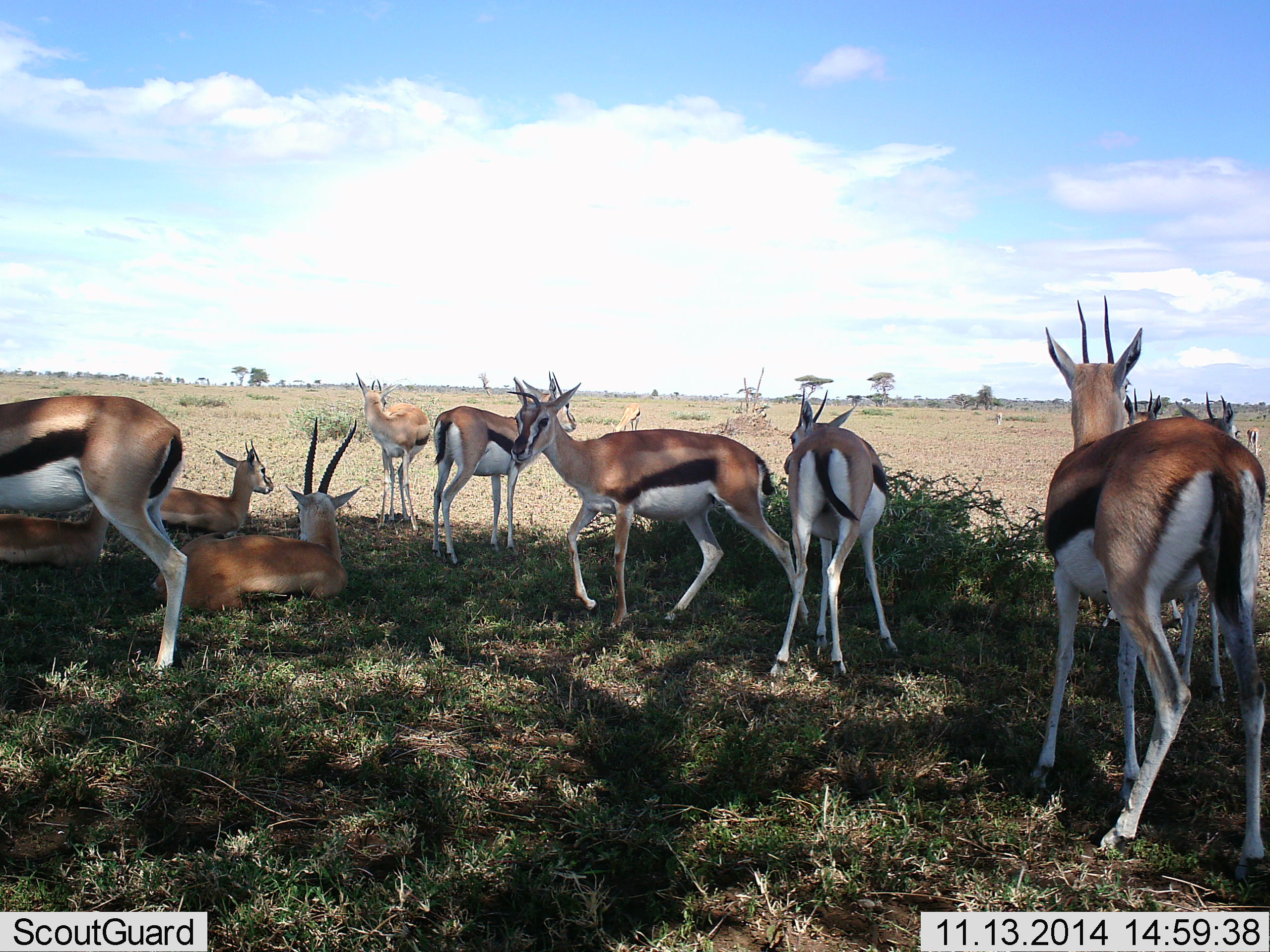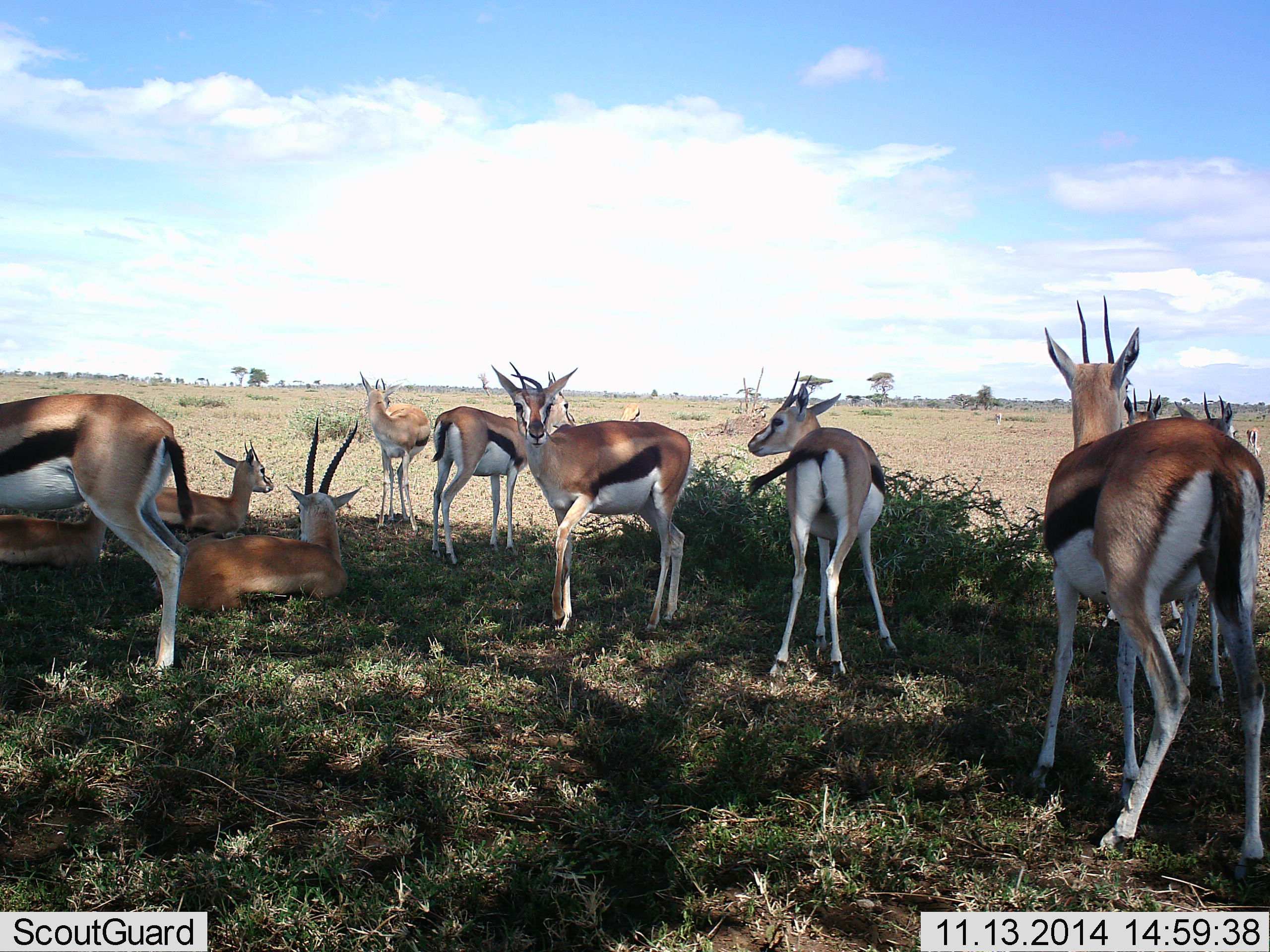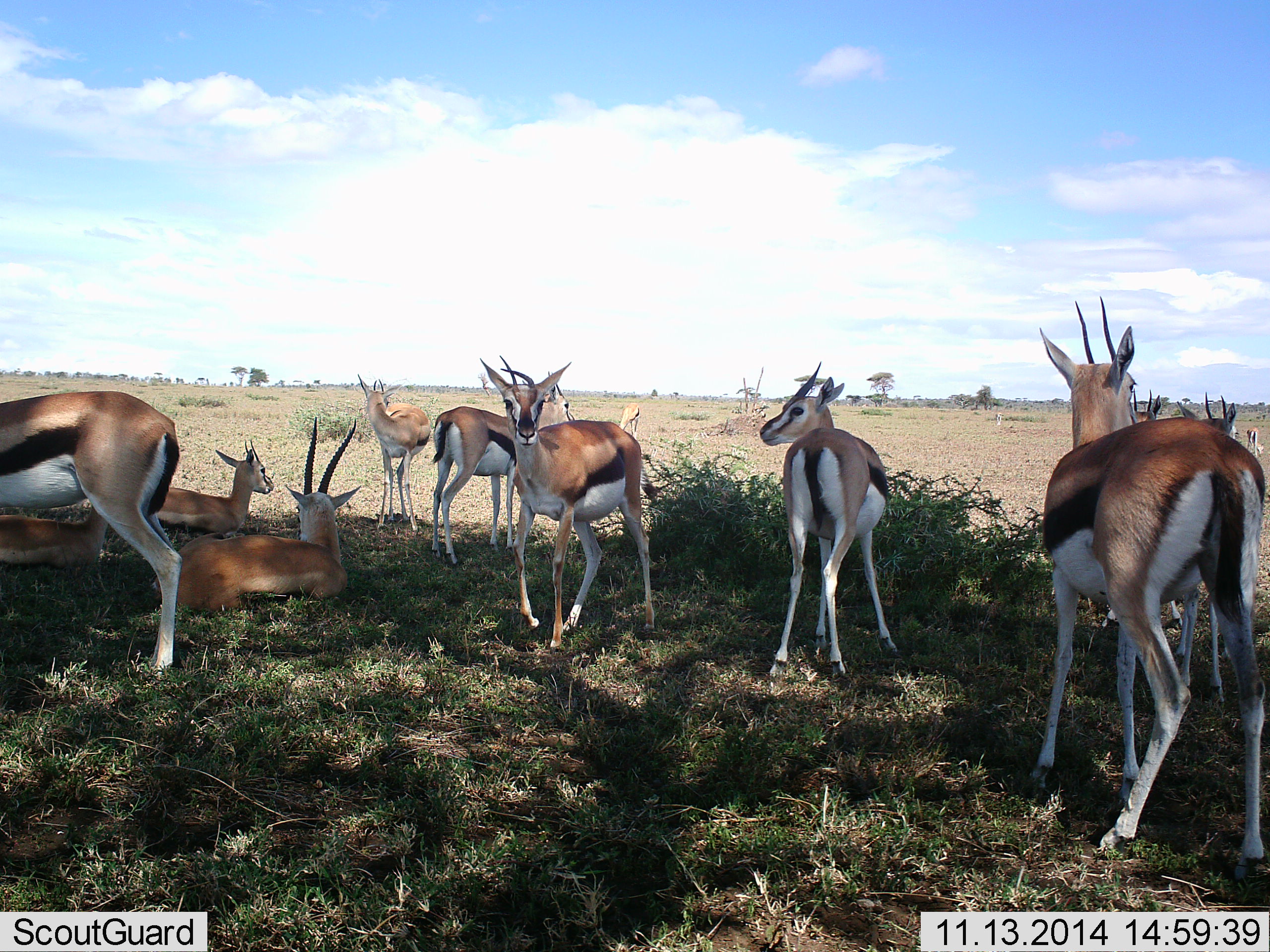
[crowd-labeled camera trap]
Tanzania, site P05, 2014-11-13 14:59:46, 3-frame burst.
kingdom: Animalia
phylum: Chordata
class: Mammalia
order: Artiodactyla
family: Bovidae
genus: Eudorcas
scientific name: Eudorcas thomsonii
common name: thomson's gazelle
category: gazellethomsons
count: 11-50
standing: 90%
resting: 100%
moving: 40%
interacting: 10%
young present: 0%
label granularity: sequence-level